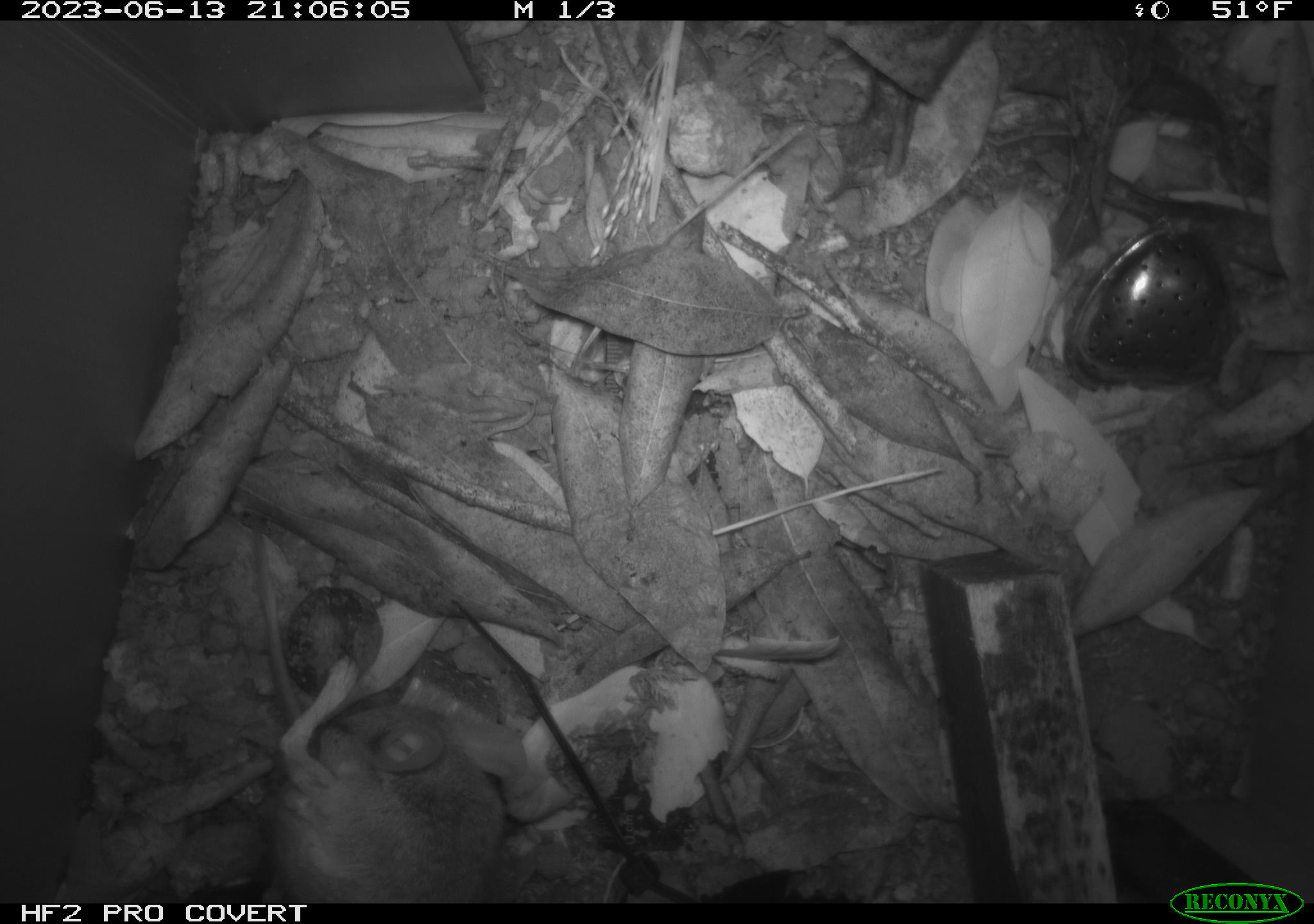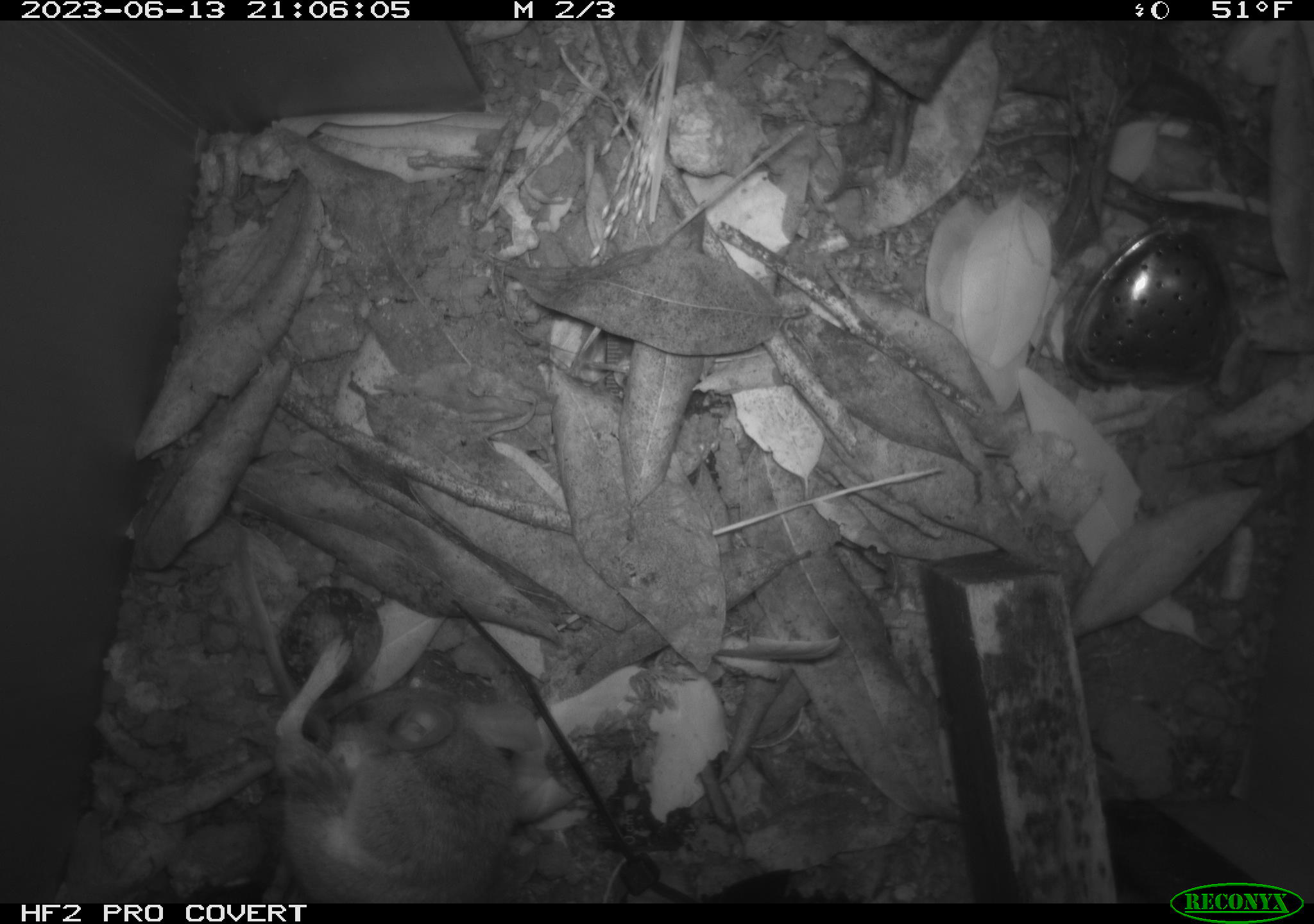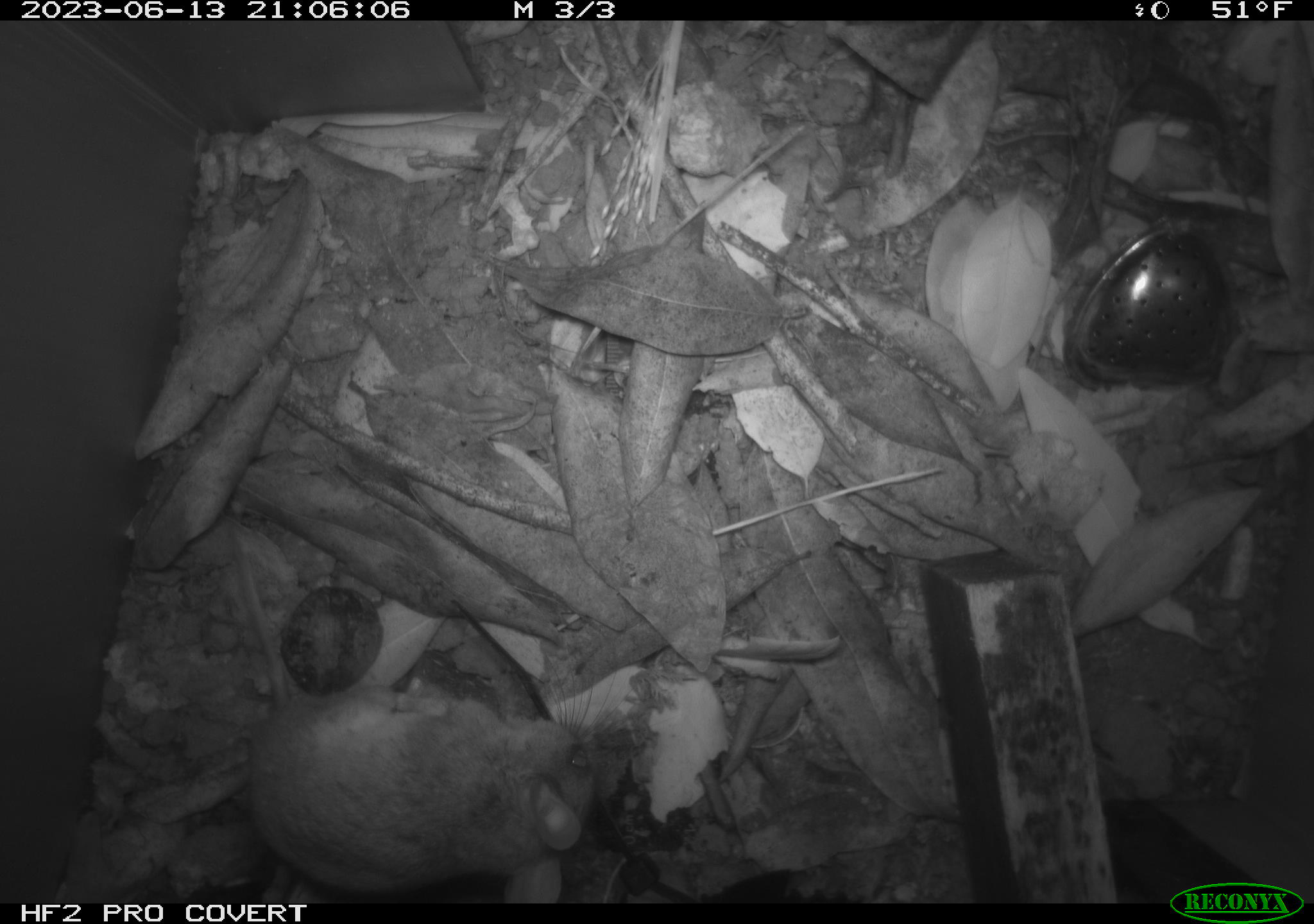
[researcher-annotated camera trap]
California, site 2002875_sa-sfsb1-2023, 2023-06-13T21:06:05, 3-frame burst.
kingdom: Animalia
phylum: Chordata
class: Mammalia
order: Rodentia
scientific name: Rodentia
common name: mouse species